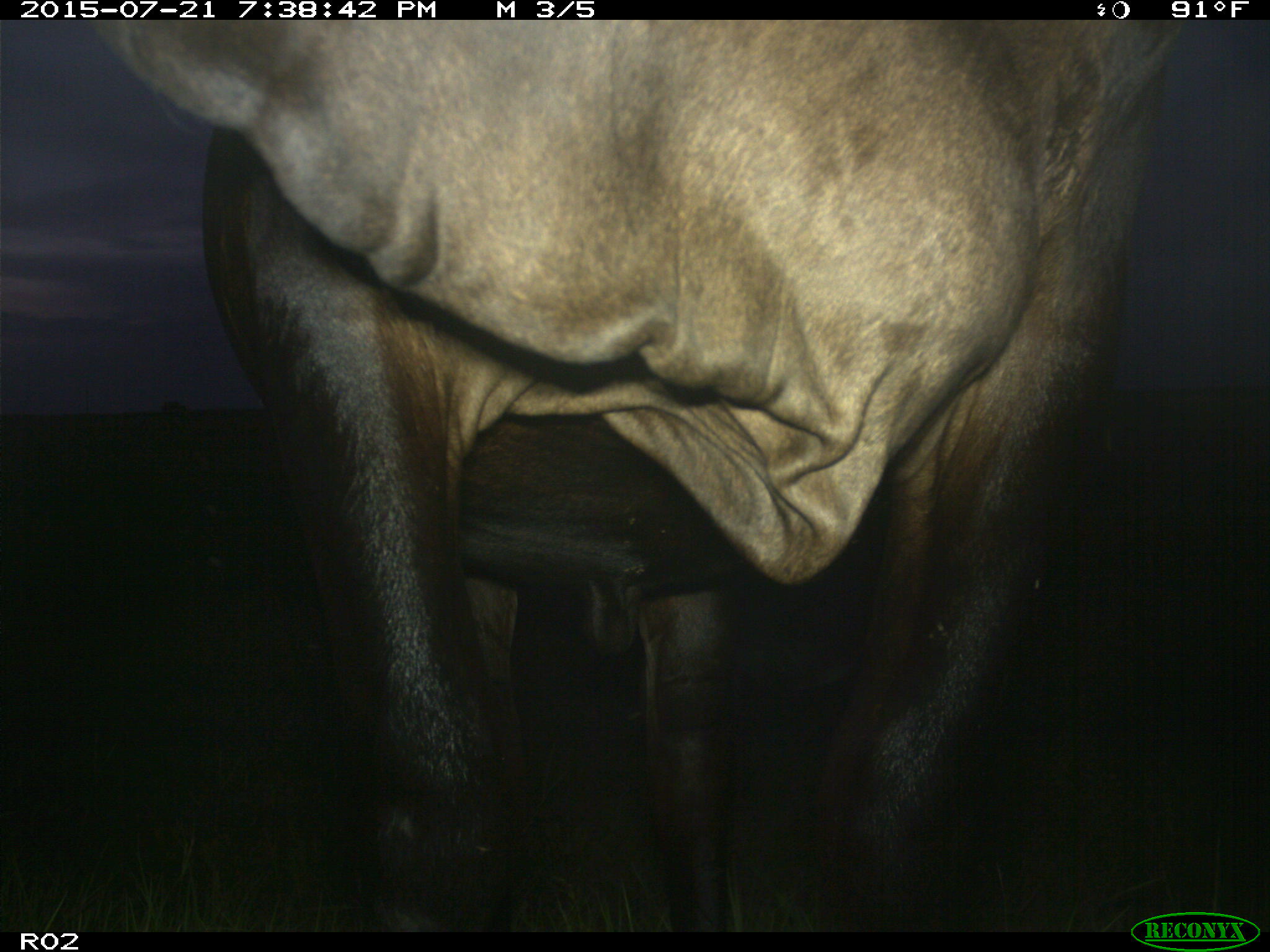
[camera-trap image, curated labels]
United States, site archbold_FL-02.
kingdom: Animalia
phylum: Chordata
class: Mammalia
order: Artiodactyla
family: Bovidae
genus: Bos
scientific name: Bos taurus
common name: domestic cow